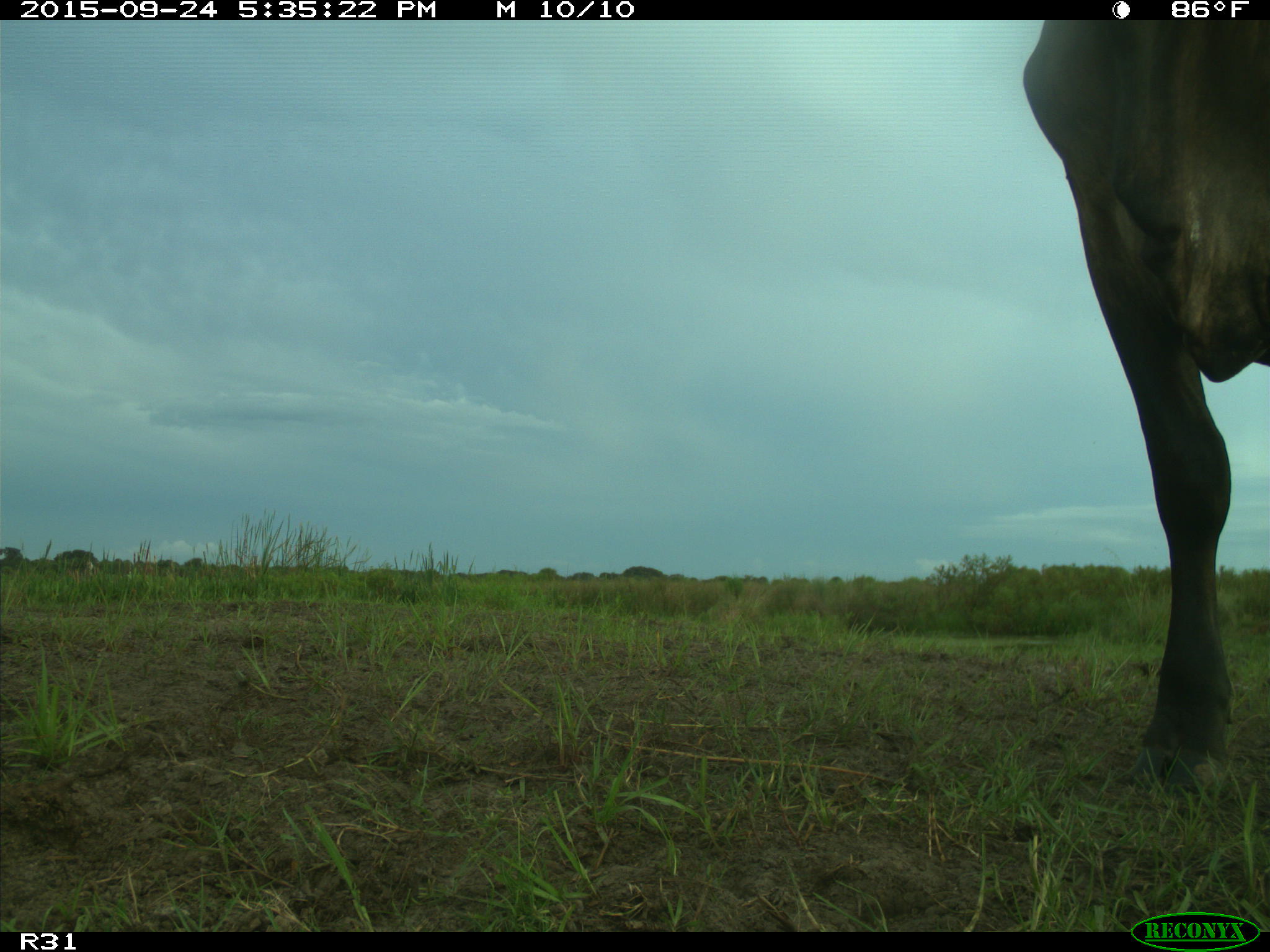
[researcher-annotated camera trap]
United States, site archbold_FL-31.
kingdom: Animalia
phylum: Chordata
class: Mammalia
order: Artiodactyla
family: Bovidae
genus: Bos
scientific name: Bos taurus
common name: domestic cow